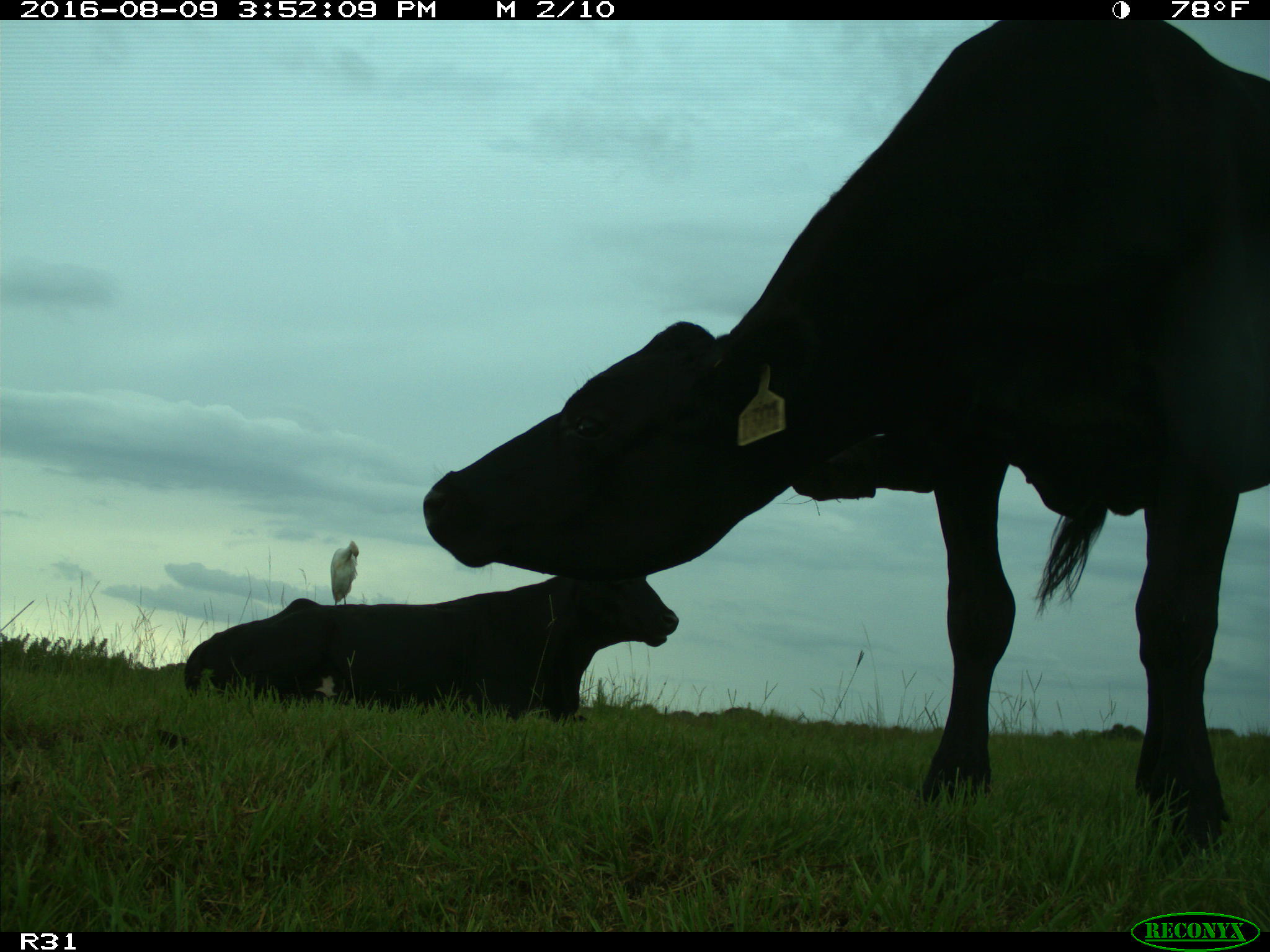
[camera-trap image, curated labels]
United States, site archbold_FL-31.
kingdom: Animalia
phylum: Chordata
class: Mammalia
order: Artiodactyla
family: Bovidae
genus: Bos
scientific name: Bos taurus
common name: domestic cow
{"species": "Bos taurus (domestic cow)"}